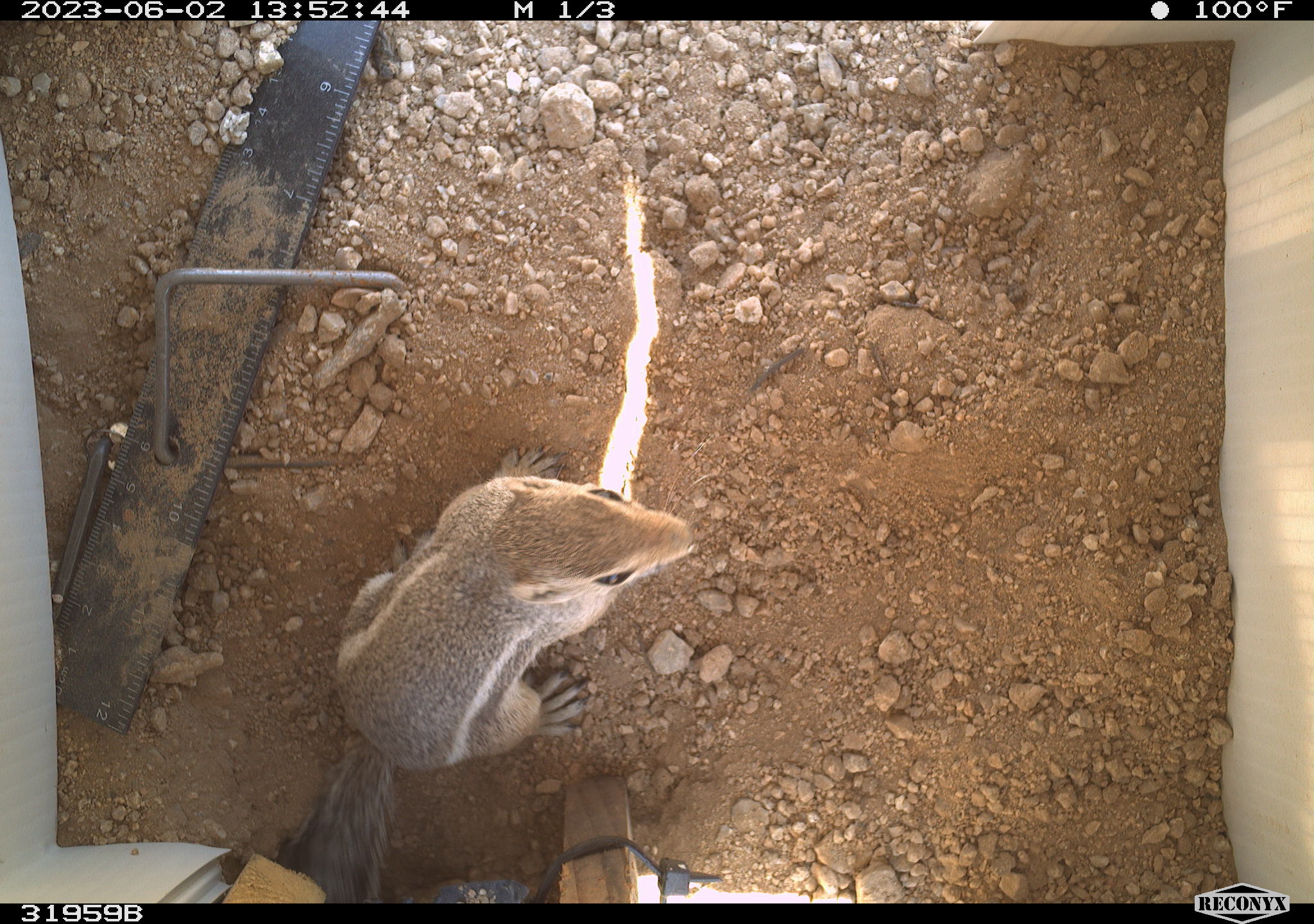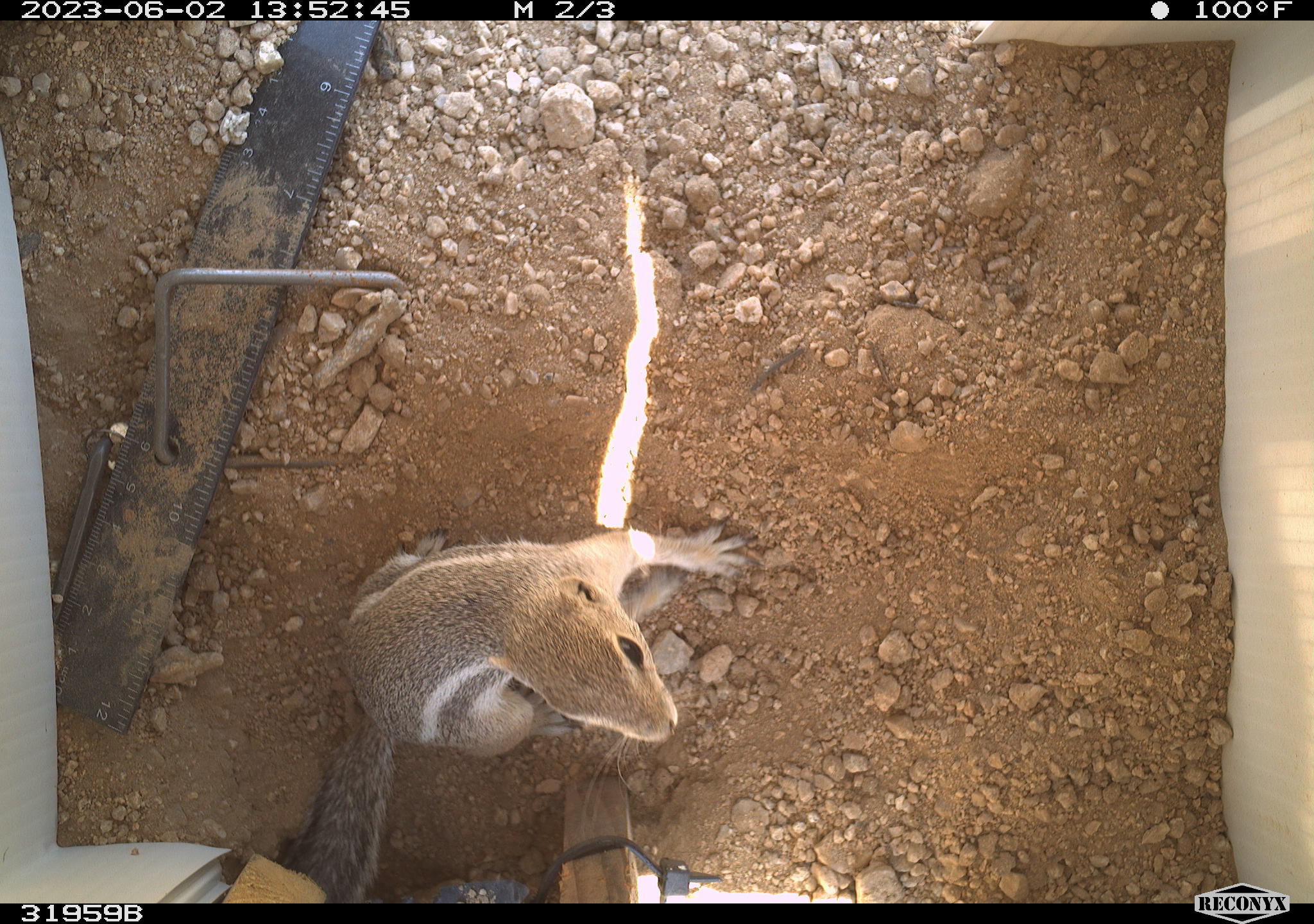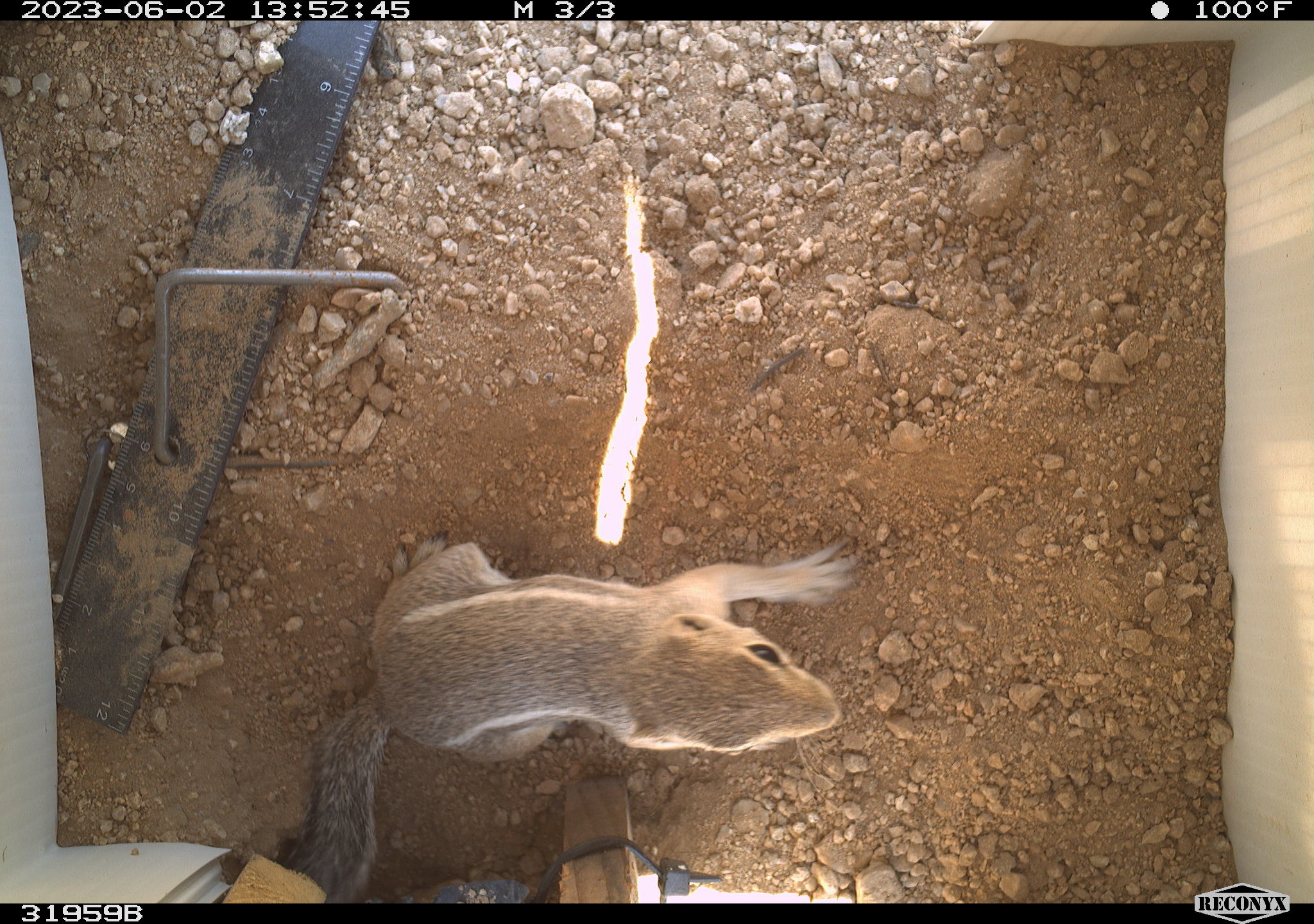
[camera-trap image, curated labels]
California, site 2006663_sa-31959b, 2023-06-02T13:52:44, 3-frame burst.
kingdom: Animalia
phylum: Chordata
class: Mammalia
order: Rodentia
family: Sciuridae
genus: Ammospermophilus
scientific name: Ammospermophilus leucurus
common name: white-tailed antelope squirrel